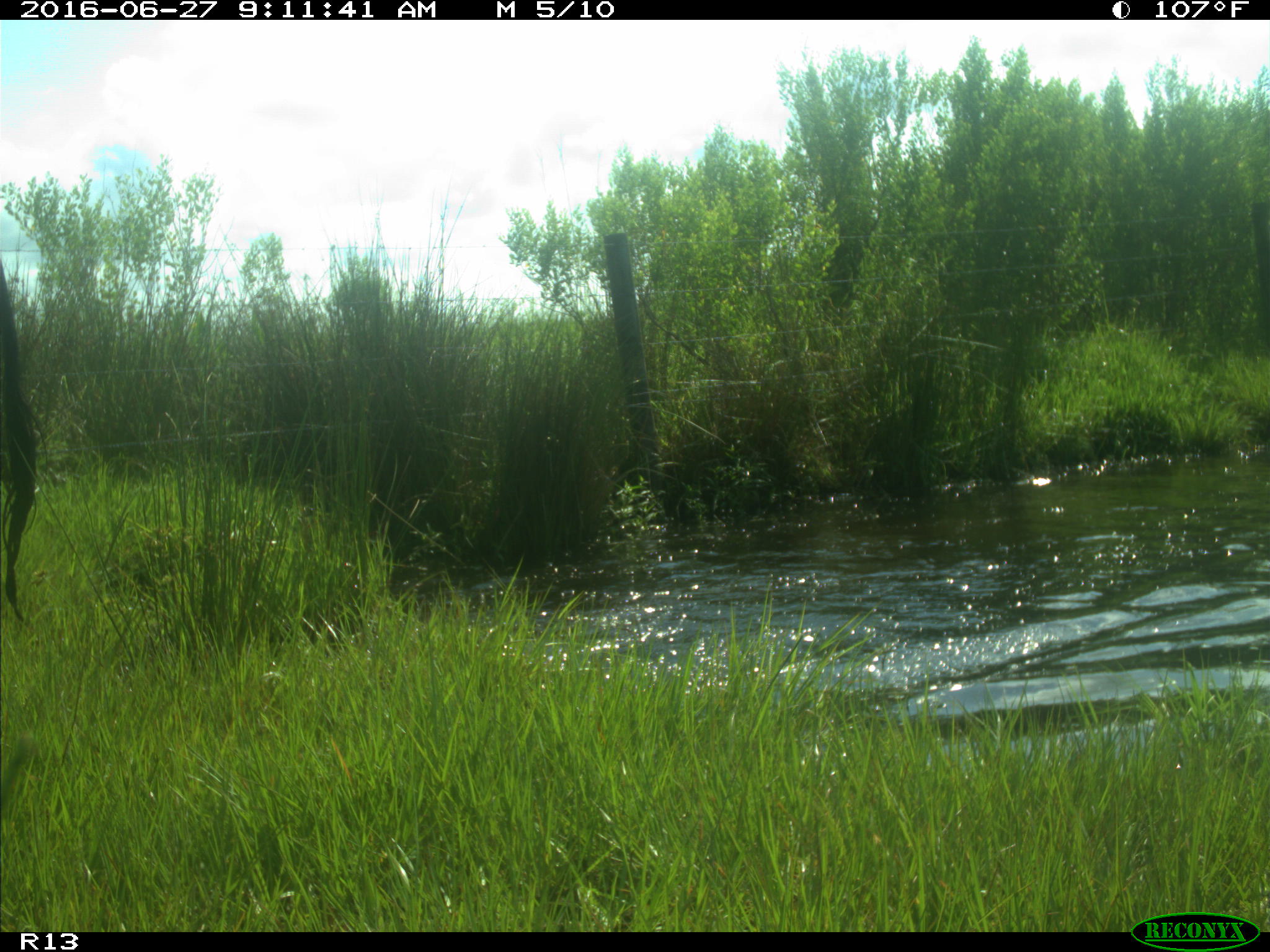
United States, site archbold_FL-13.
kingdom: Animalia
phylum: Chordata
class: Mammalia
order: Artiodactyla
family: Bovidae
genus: Bos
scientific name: Bos taurus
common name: domestic cow